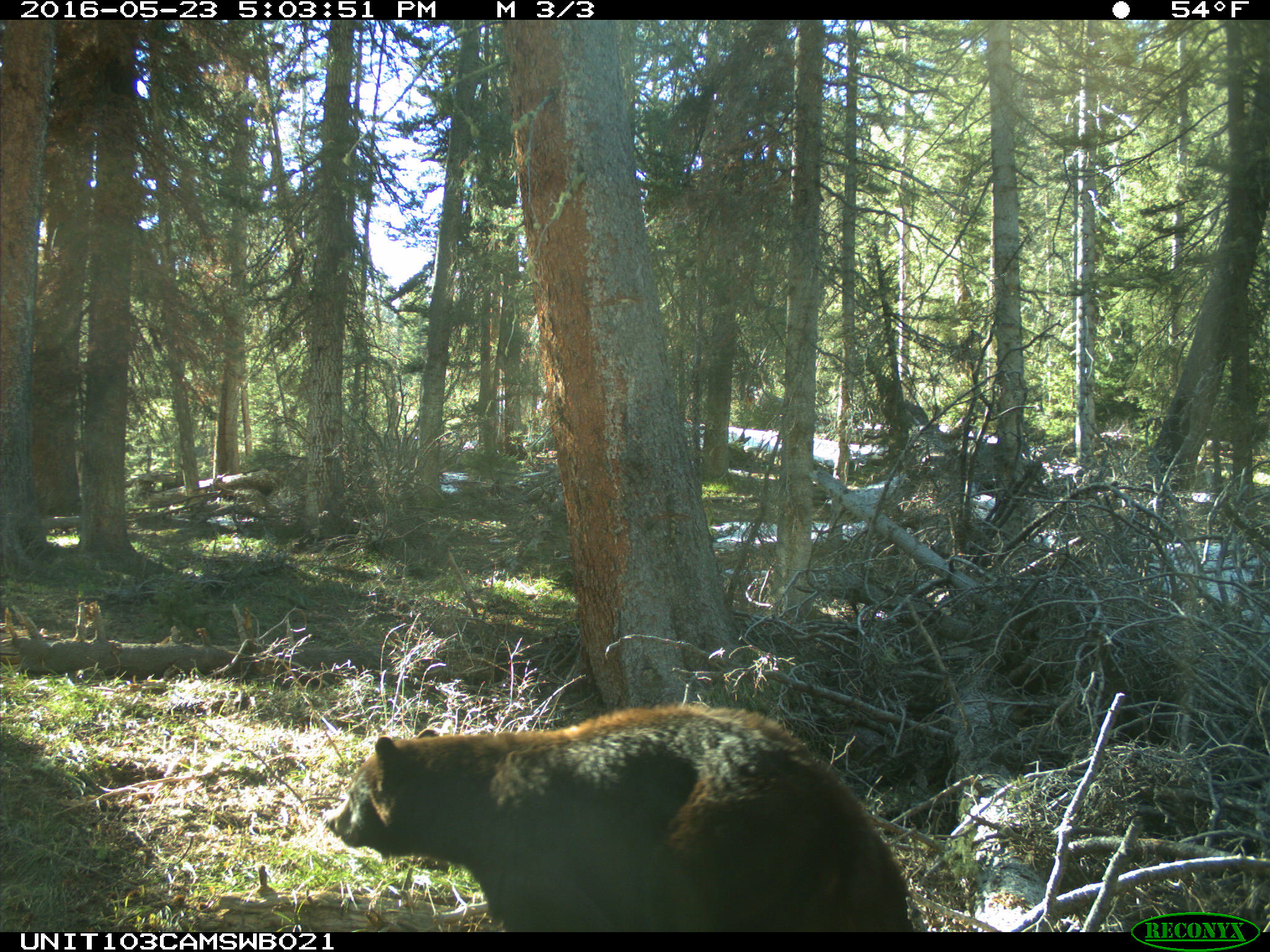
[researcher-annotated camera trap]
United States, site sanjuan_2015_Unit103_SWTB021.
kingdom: Animalia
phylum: Chordata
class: Mammalia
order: Carnivora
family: Ursidae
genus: Ursus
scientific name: Ursus americanus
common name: american black bear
Ursus americanus (american black bear).